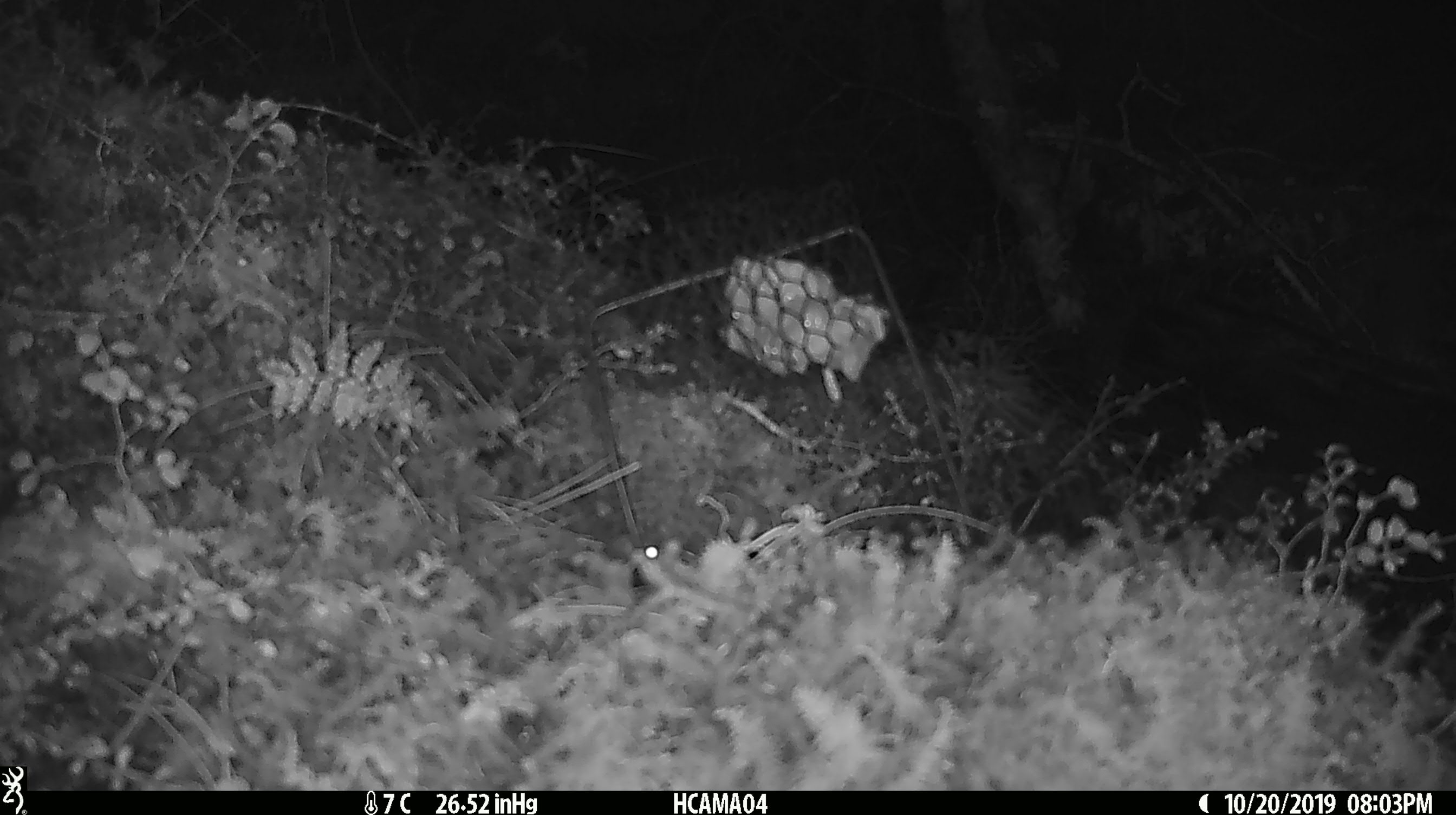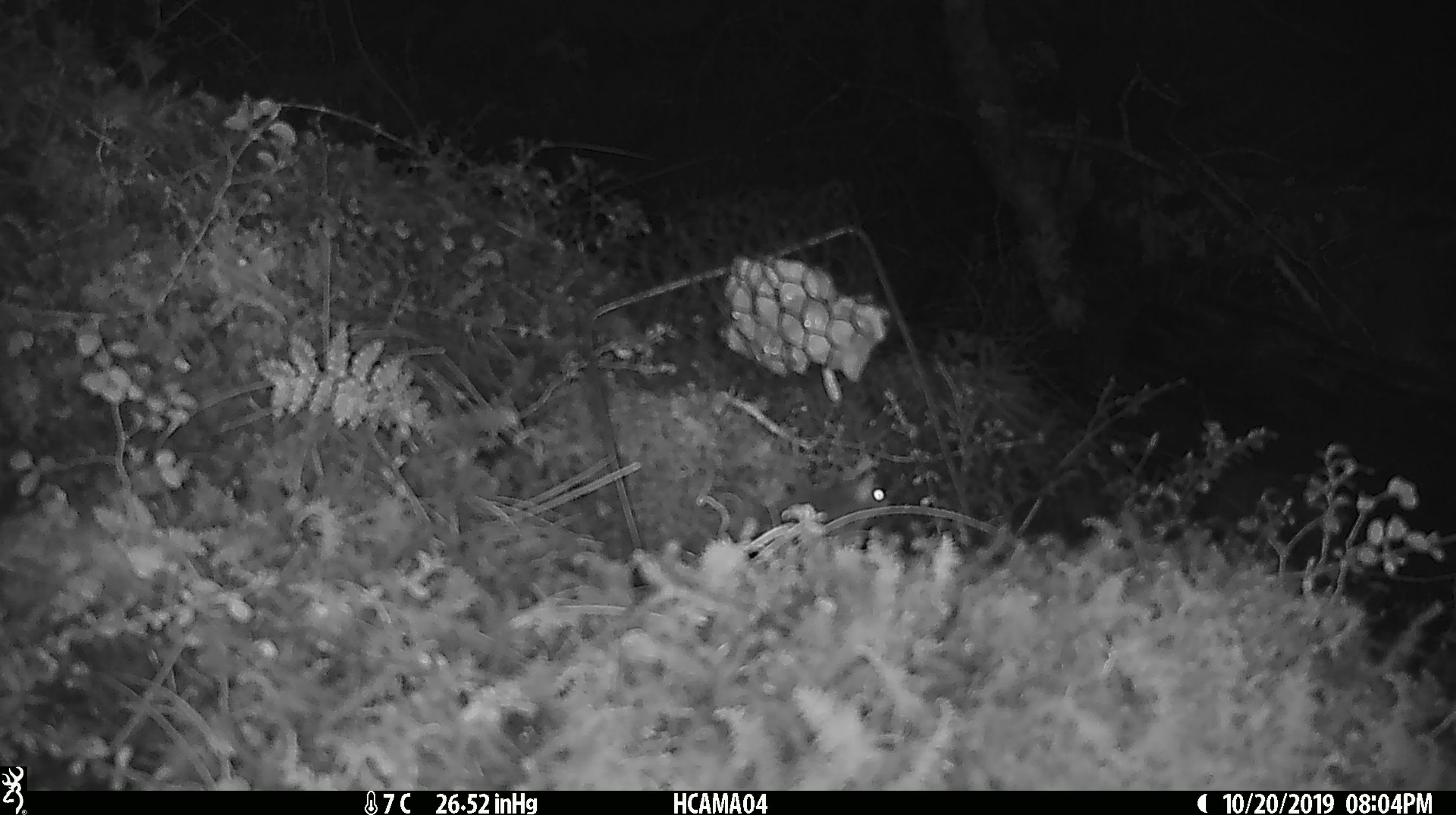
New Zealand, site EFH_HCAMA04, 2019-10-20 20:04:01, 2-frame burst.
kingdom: Animalia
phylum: Chordata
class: Mammalia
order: Rodentia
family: Muridae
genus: Mus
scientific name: Mus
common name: mouse